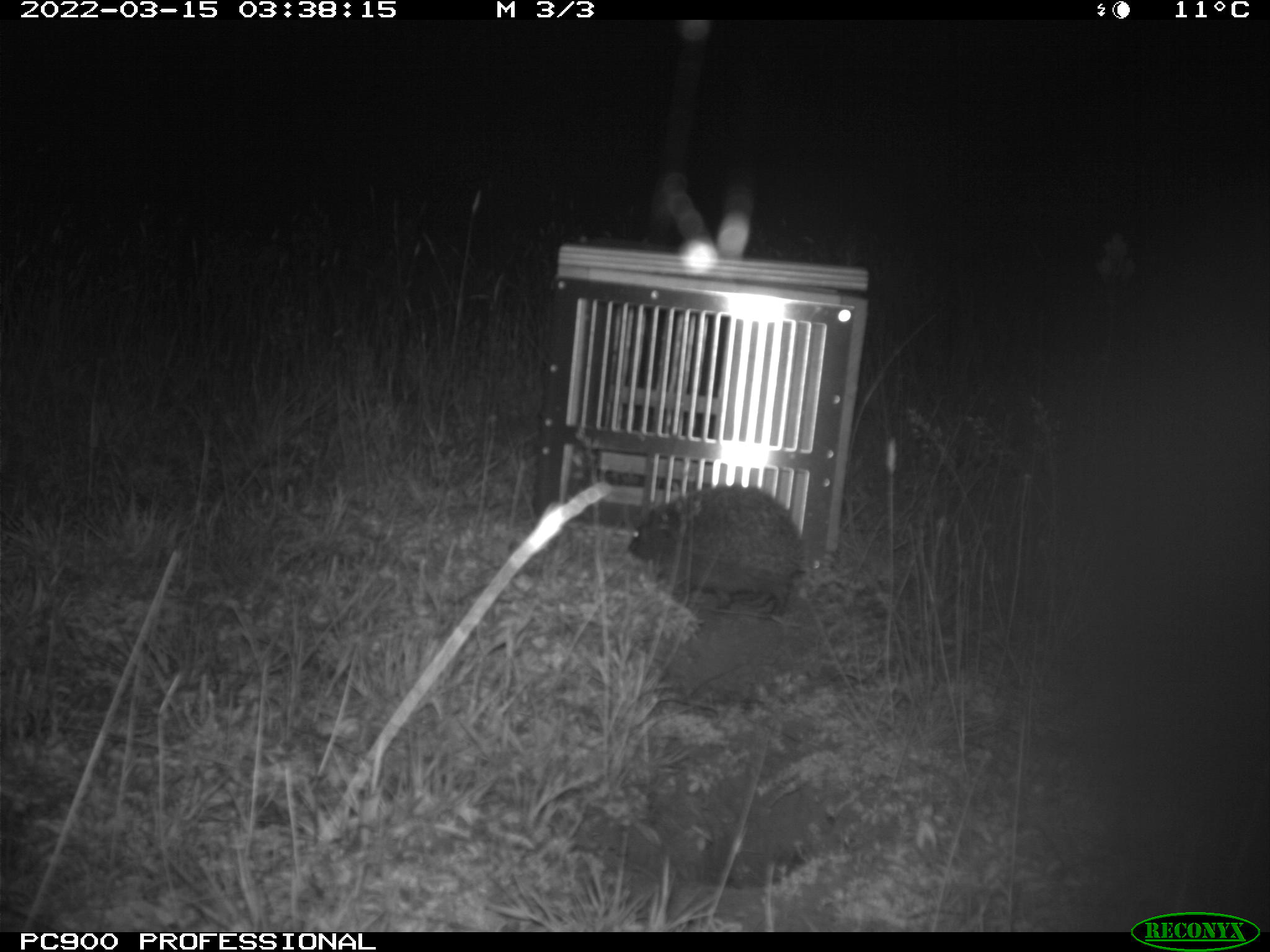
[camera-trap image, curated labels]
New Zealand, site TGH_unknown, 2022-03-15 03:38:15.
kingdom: Animalia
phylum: Chordata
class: Mammalia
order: Eulipotyphla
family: Erinaceidae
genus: Erinaceus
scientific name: Erinaceus europaeus europaeus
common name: european hedgehog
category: hedgehog